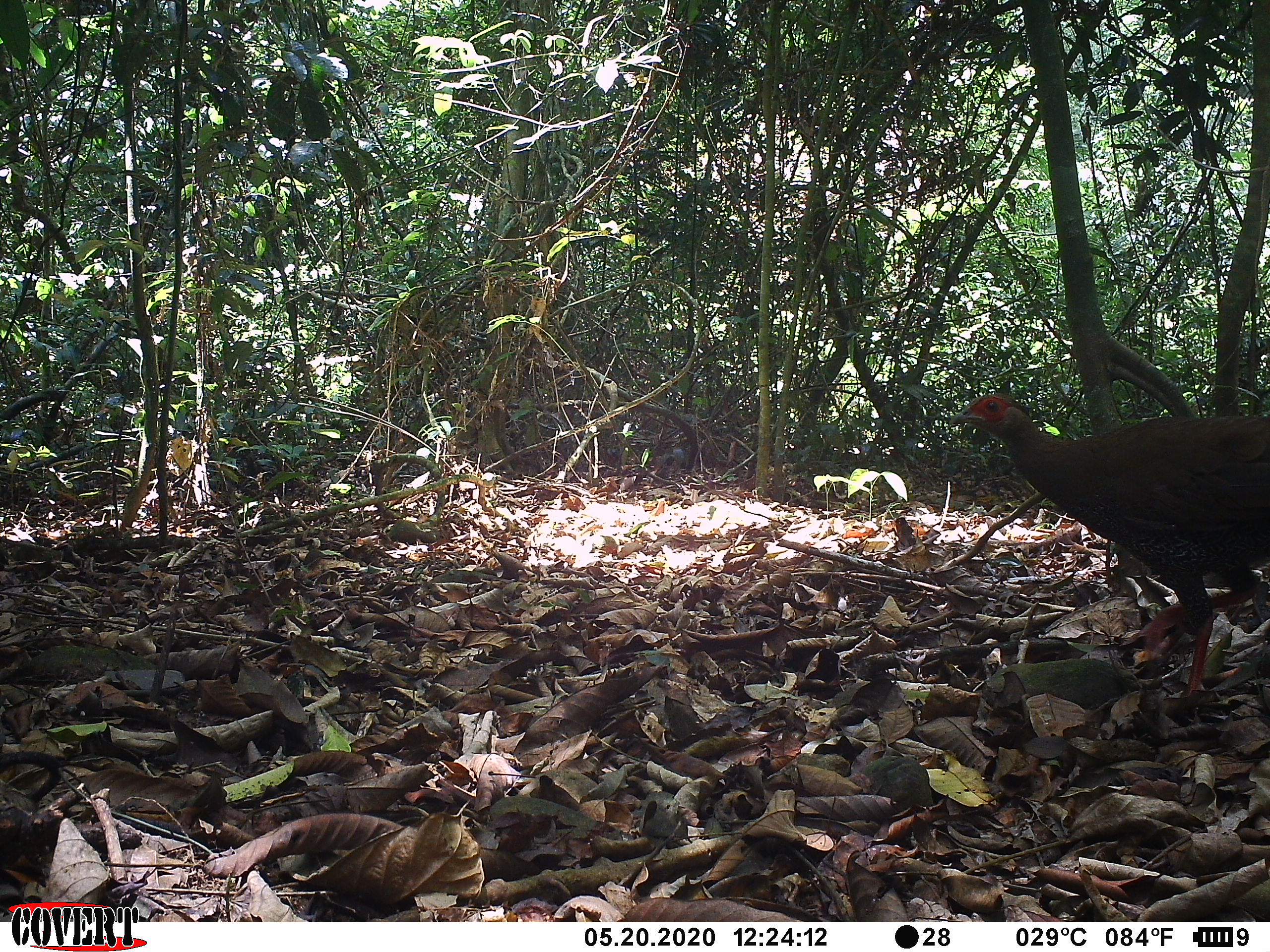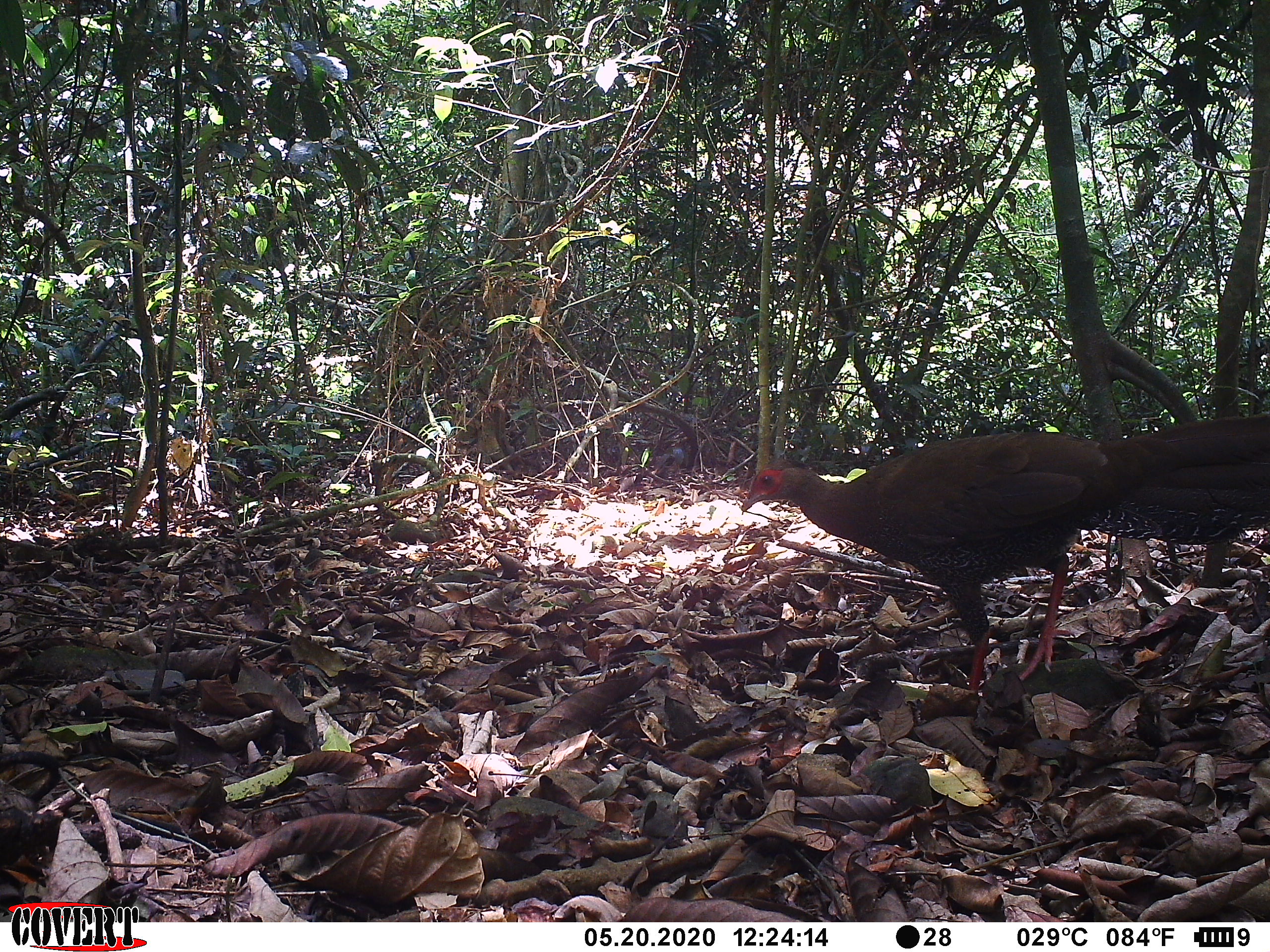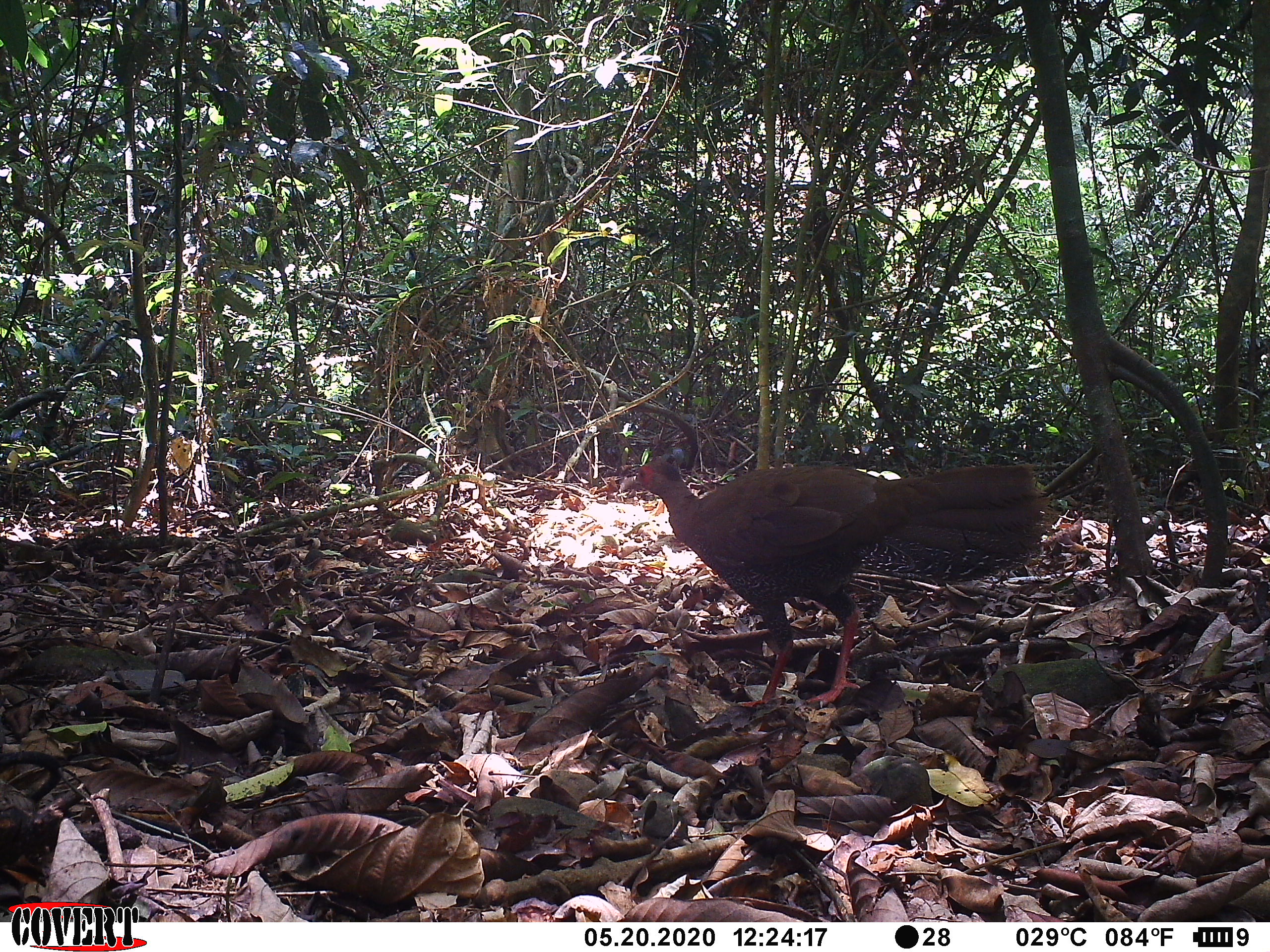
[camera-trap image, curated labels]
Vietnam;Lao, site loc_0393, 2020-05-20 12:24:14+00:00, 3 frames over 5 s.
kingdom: Animalia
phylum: Chordata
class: Aves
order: Galliformes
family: Phasianidae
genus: Lophura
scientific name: Lophura nycthemera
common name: silver pheasant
Silver pheasant (Lophura nycthemera). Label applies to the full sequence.